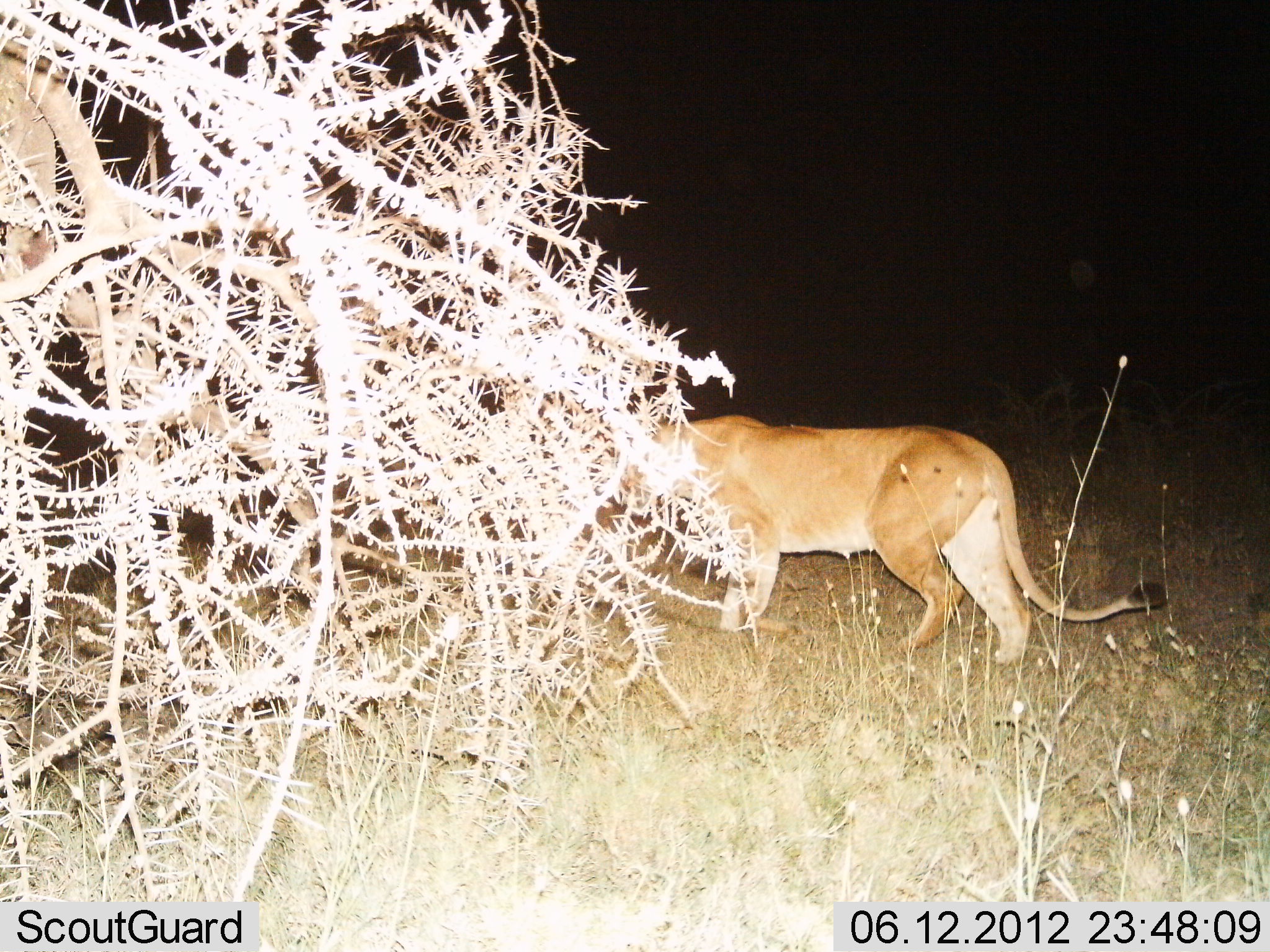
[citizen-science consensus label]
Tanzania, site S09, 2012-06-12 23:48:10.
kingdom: Animalia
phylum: Chordata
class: Mammalia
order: Carnivora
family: Felidae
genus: Panthera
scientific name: Panthera leo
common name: lion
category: lionfemale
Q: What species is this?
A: Lionfemale (lion) (Panthera leo).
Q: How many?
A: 1.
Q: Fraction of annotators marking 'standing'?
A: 40%.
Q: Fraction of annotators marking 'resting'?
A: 0%.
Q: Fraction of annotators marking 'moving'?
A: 60%.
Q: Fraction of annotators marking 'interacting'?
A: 0%.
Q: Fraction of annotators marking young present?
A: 0%.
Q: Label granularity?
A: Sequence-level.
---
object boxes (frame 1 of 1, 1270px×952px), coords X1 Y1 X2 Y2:
animal: 616 414 1171 665